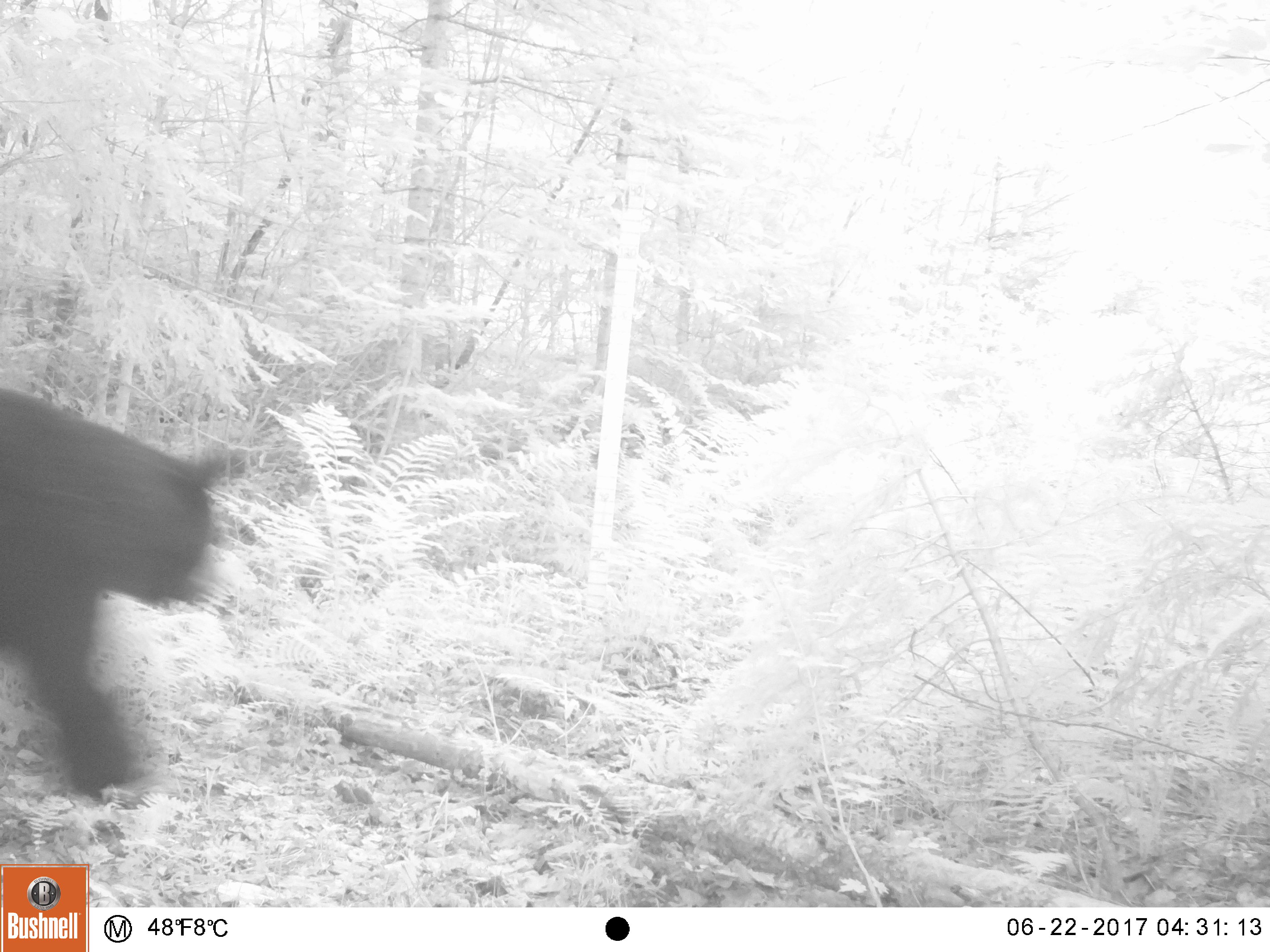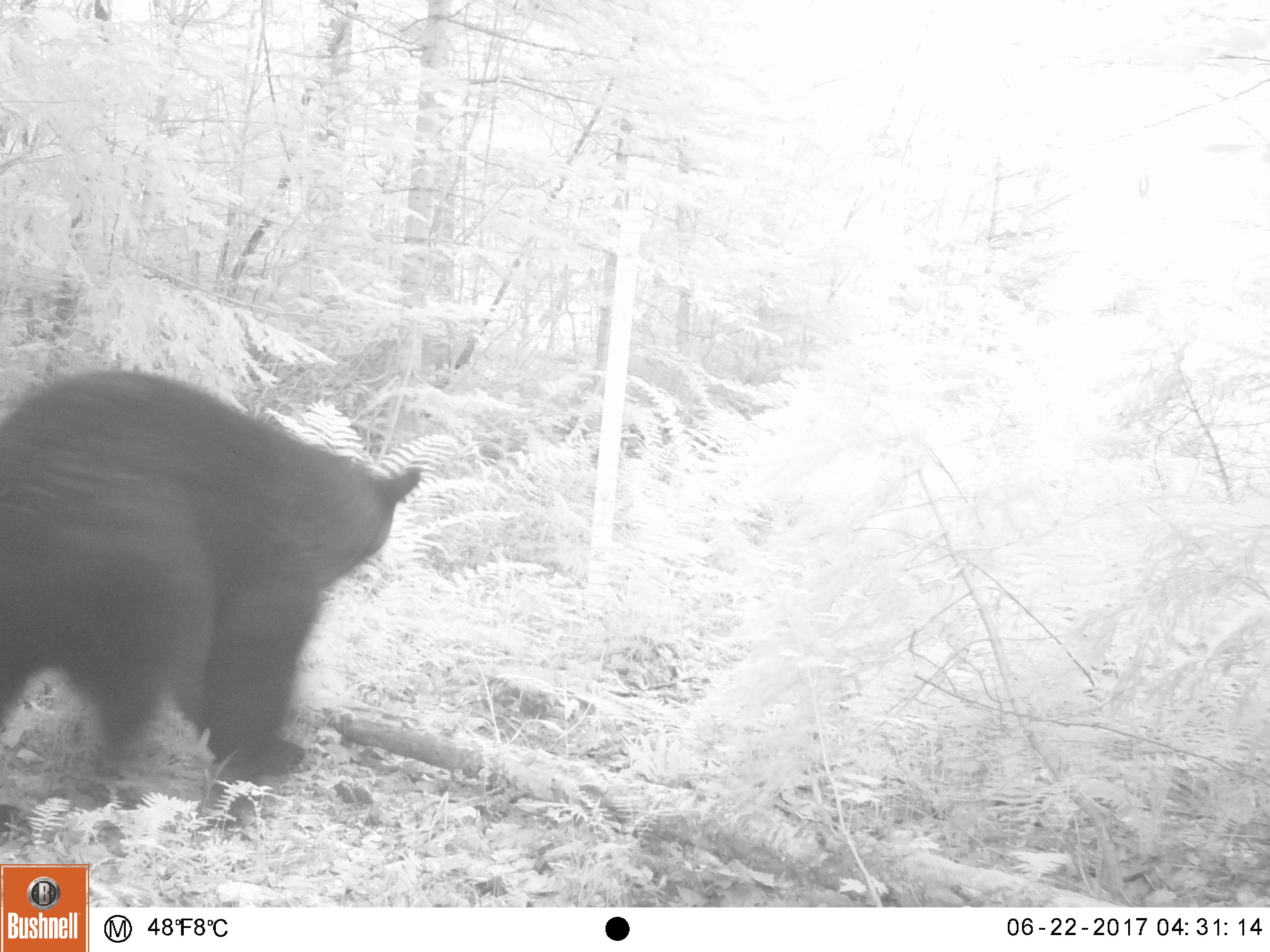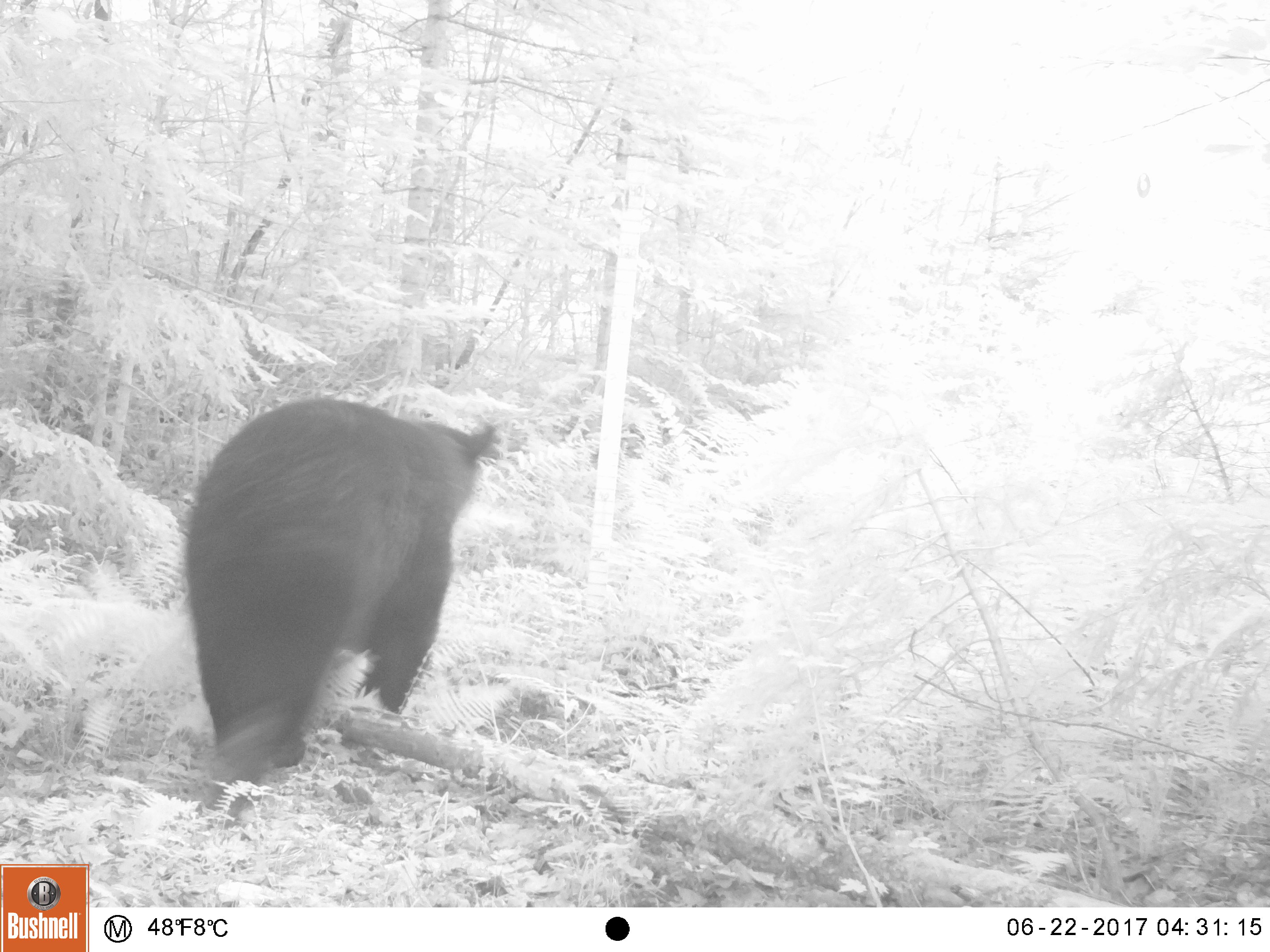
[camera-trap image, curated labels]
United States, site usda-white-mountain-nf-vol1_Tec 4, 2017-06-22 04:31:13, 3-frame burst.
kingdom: Animalia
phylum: Chordata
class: Mammalia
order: Carnivora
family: Ursidae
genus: Ursus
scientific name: Ursus americanus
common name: black bear